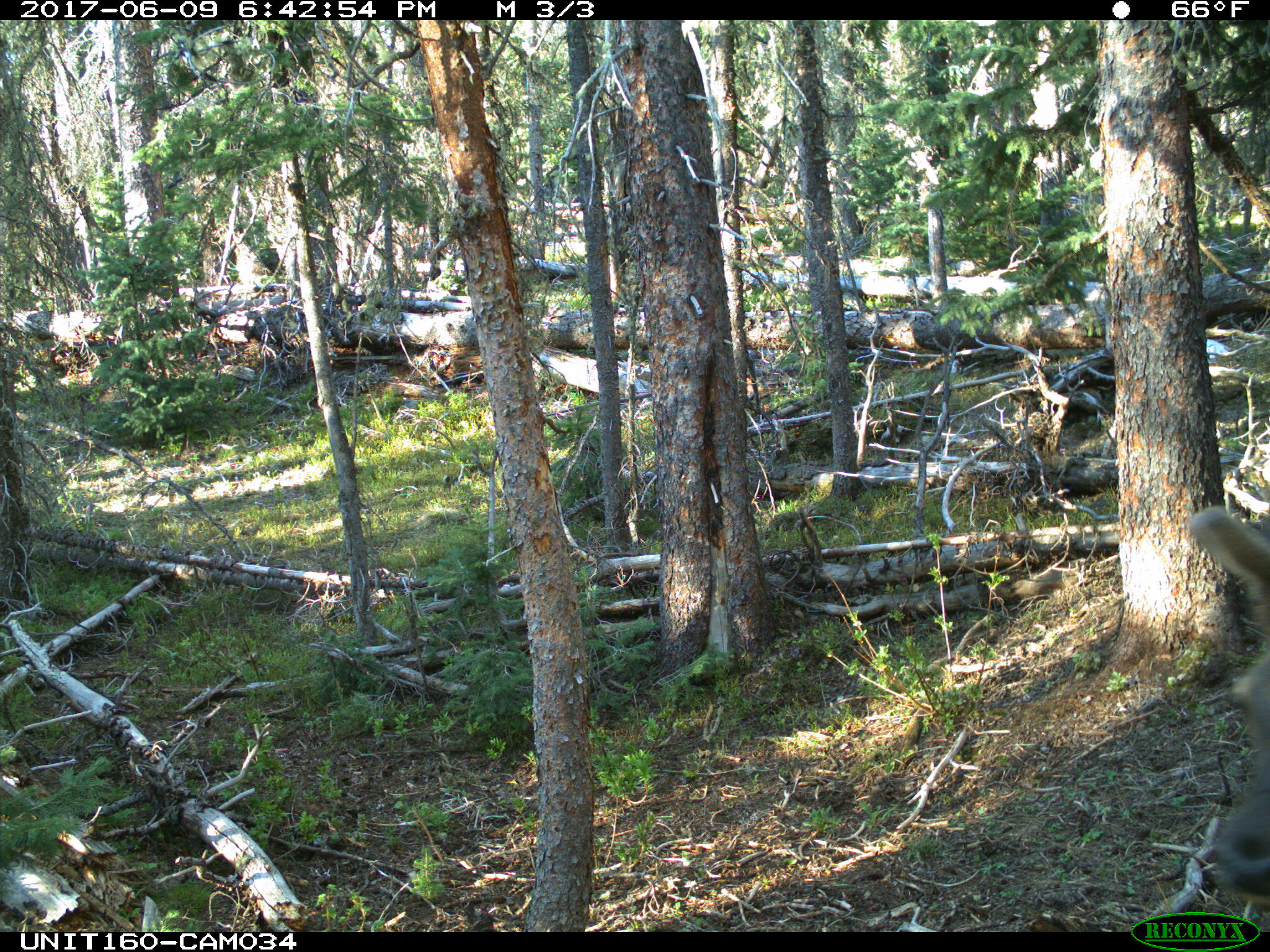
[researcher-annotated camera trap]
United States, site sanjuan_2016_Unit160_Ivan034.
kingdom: Animalia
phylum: Chordata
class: Mammalia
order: Artiodactyla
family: Cervidae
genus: Cervus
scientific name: Cervus elaphus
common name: red deer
Cervus elaphus (red deer).